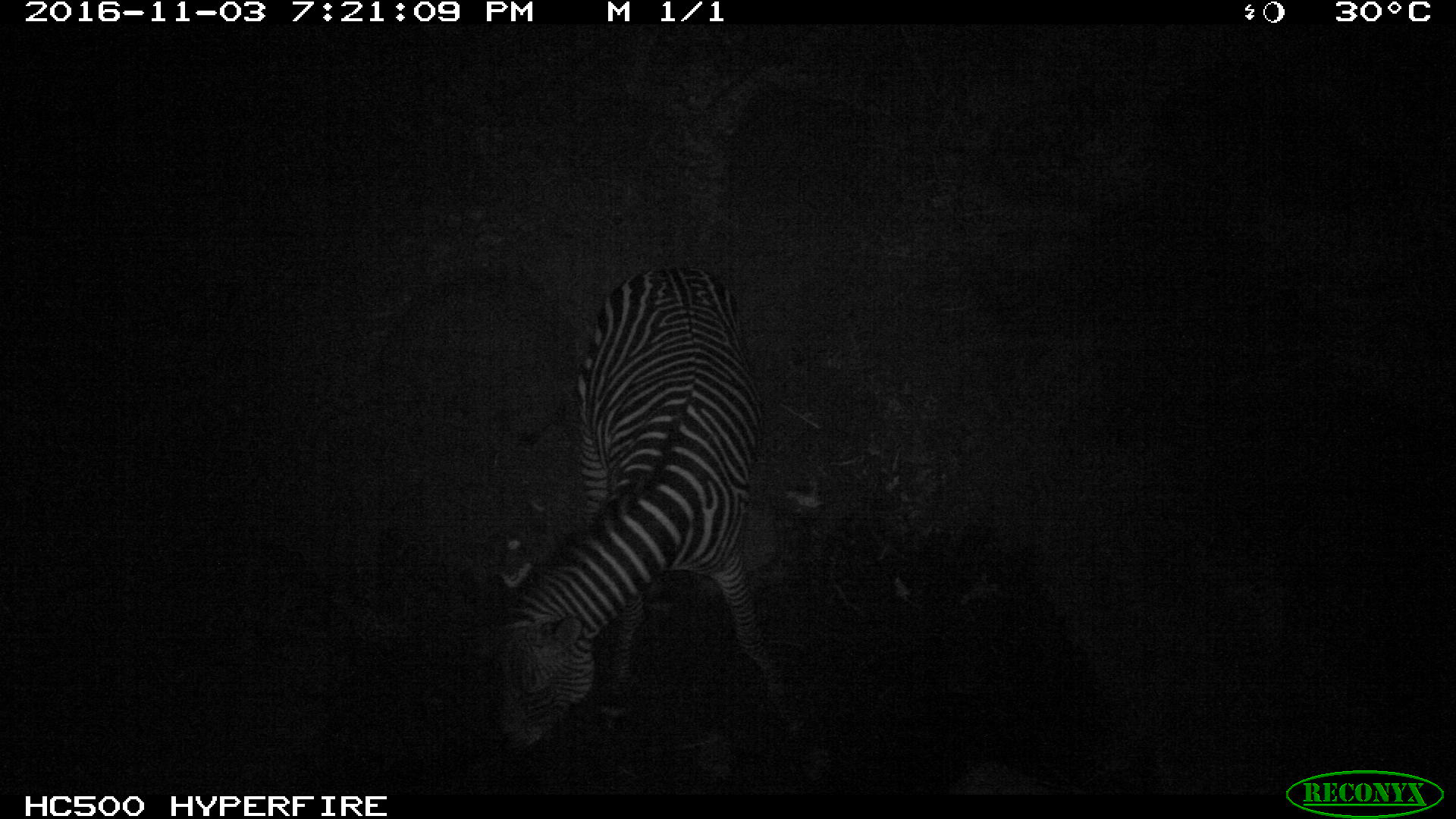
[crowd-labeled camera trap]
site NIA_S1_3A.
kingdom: Animalia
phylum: Chordata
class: Mammalia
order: Perissodactyla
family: Equidae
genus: Equus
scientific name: Equus quagga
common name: plains zebra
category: zebraplains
Zebraplains (plains zebra) (Equus quagga), count 1. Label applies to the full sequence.